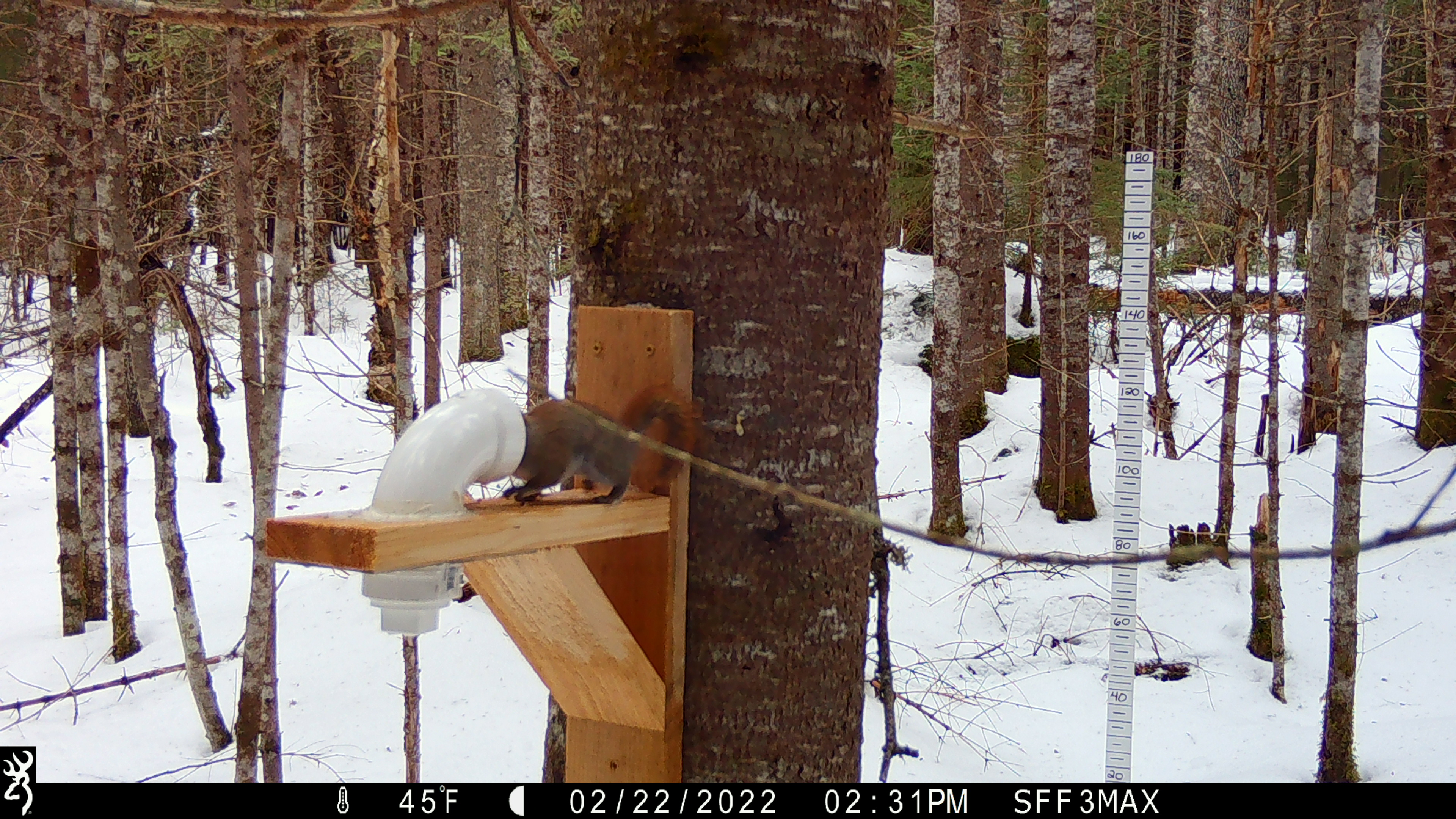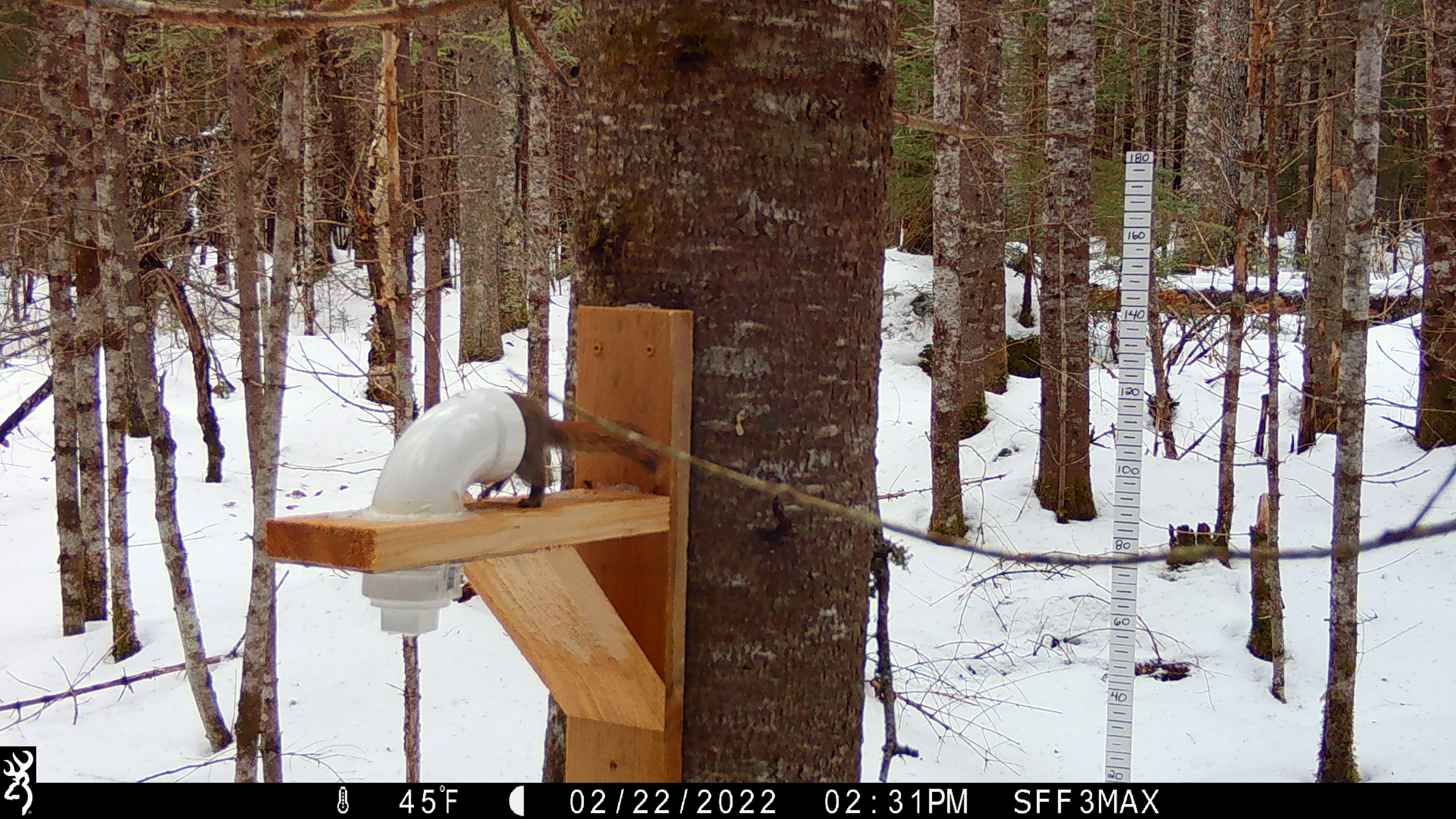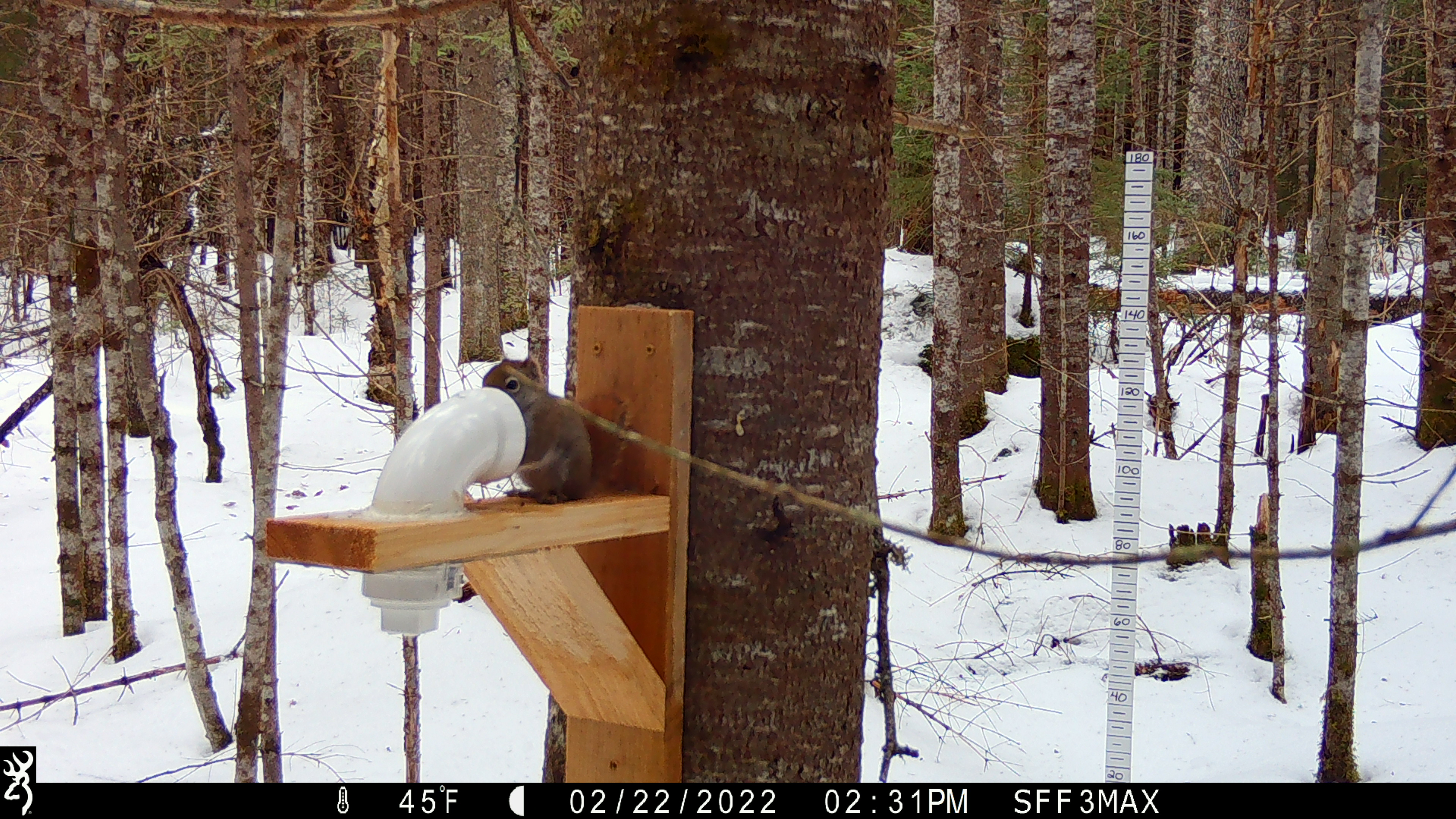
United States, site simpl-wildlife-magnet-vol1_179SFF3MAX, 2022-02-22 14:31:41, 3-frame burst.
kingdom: Animalia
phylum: Chordata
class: Mammalia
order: Rodentia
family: Sciuridae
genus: Tamiasciurus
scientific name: Tamiasciurus hudsonicus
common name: red squirrel